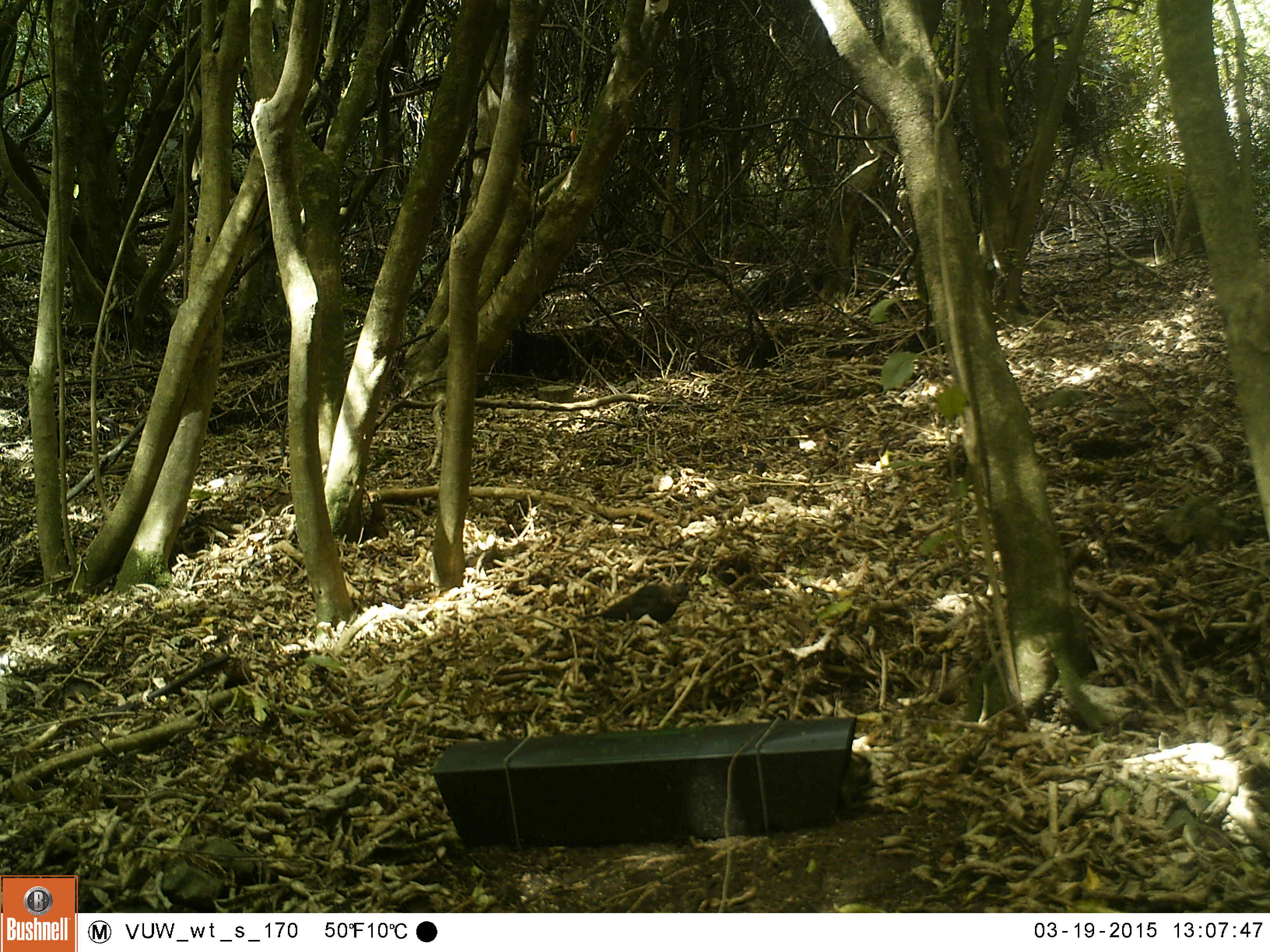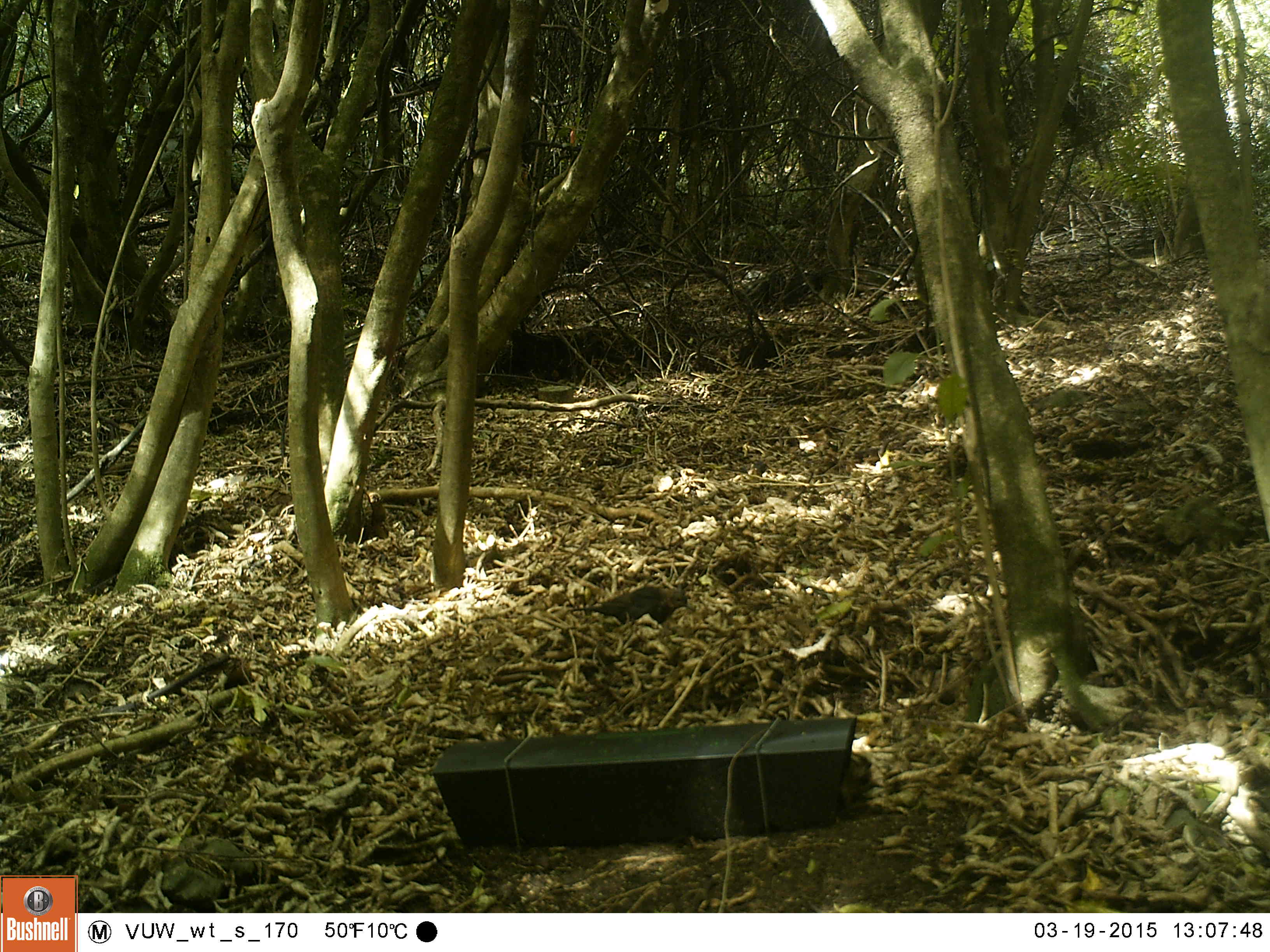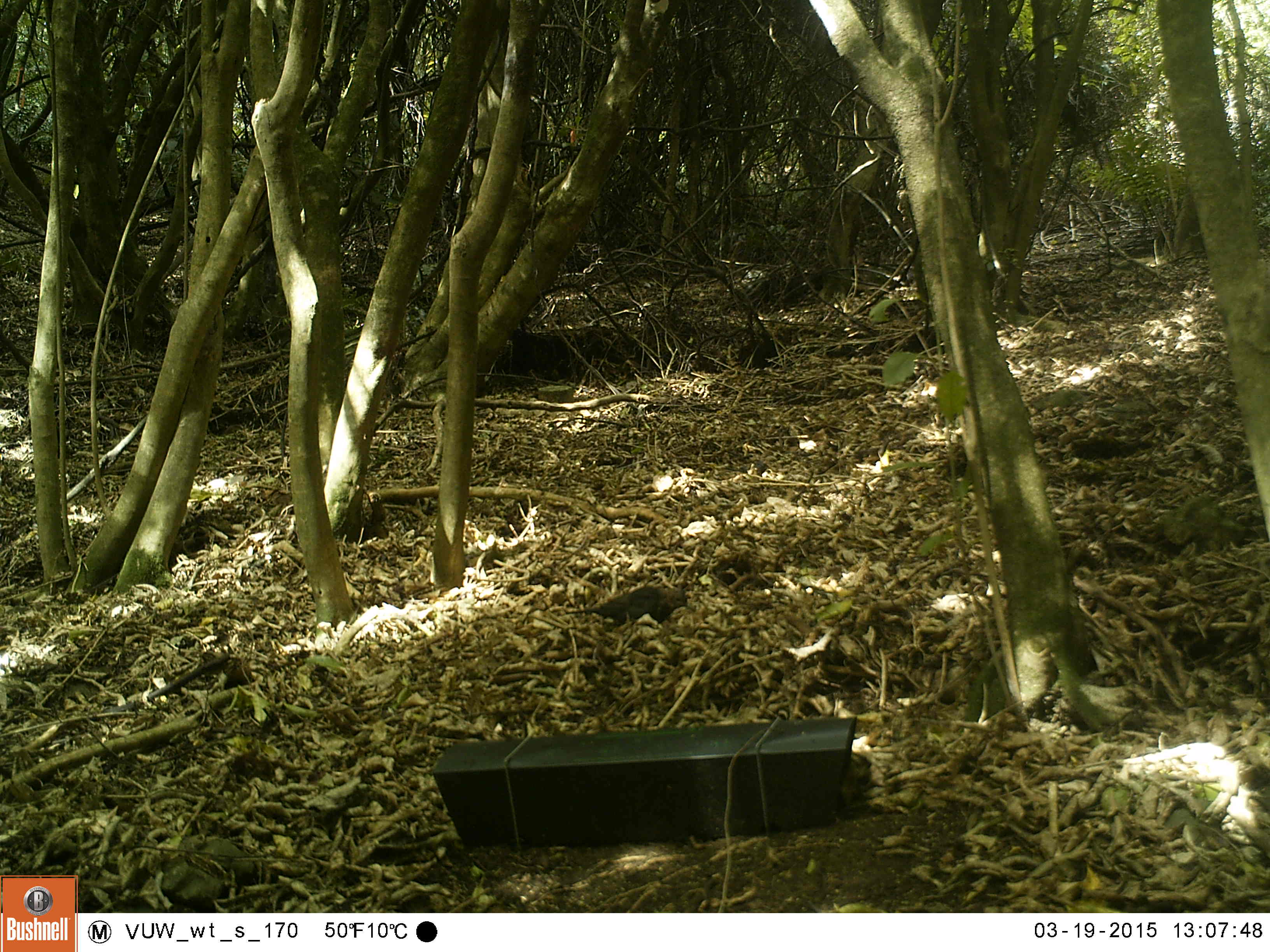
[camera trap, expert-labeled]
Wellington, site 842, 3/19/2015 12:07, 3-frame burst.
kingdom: Animalia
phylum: Chordata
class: Aves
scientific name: Aves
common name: bird